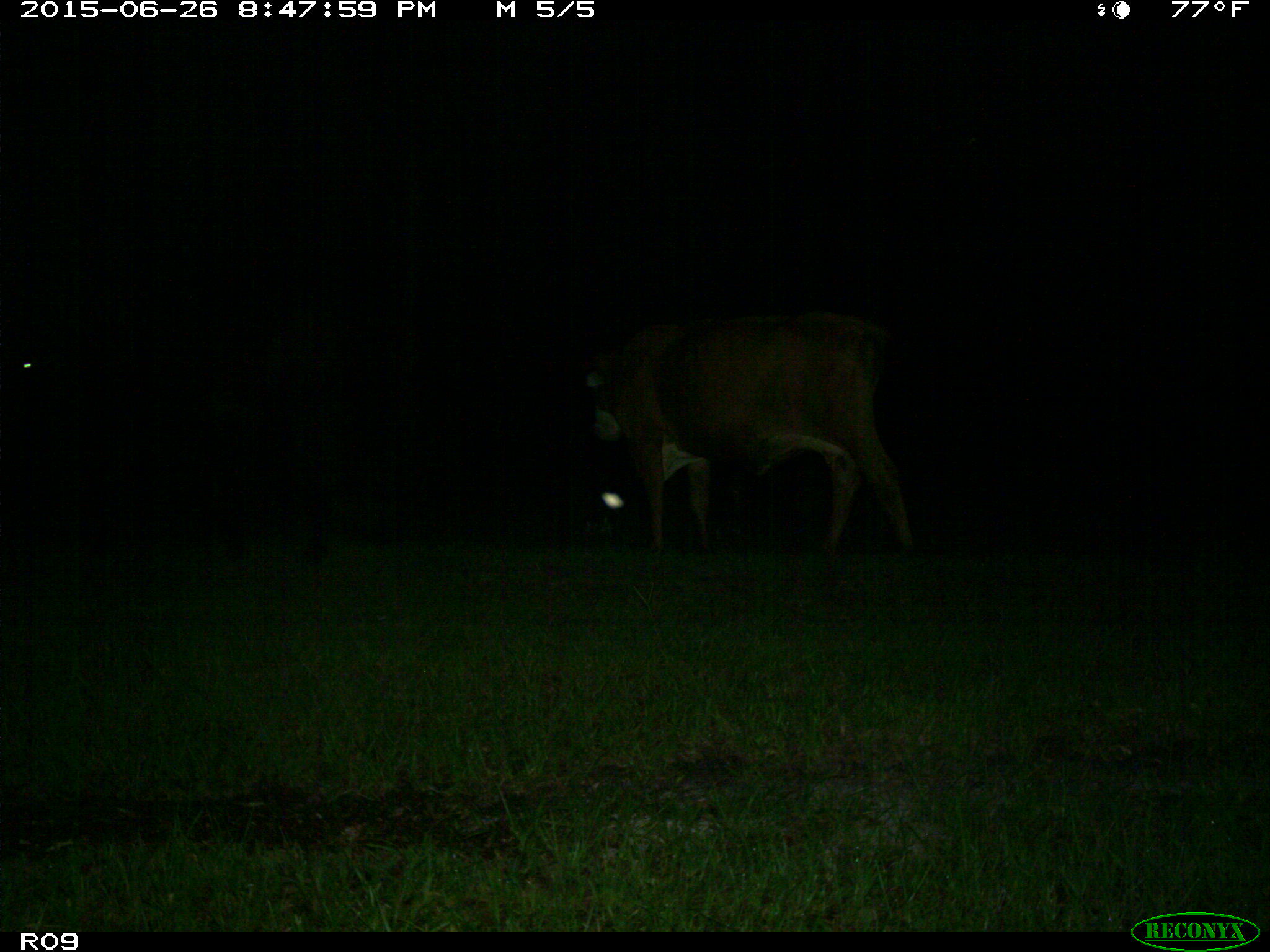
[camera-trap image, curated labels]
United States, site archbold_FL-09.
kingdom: Animalia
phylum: Chordata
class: Mammalia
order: Artiodactyla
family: Bovidae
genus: Bos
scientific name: Bos taurus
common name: domestic cow